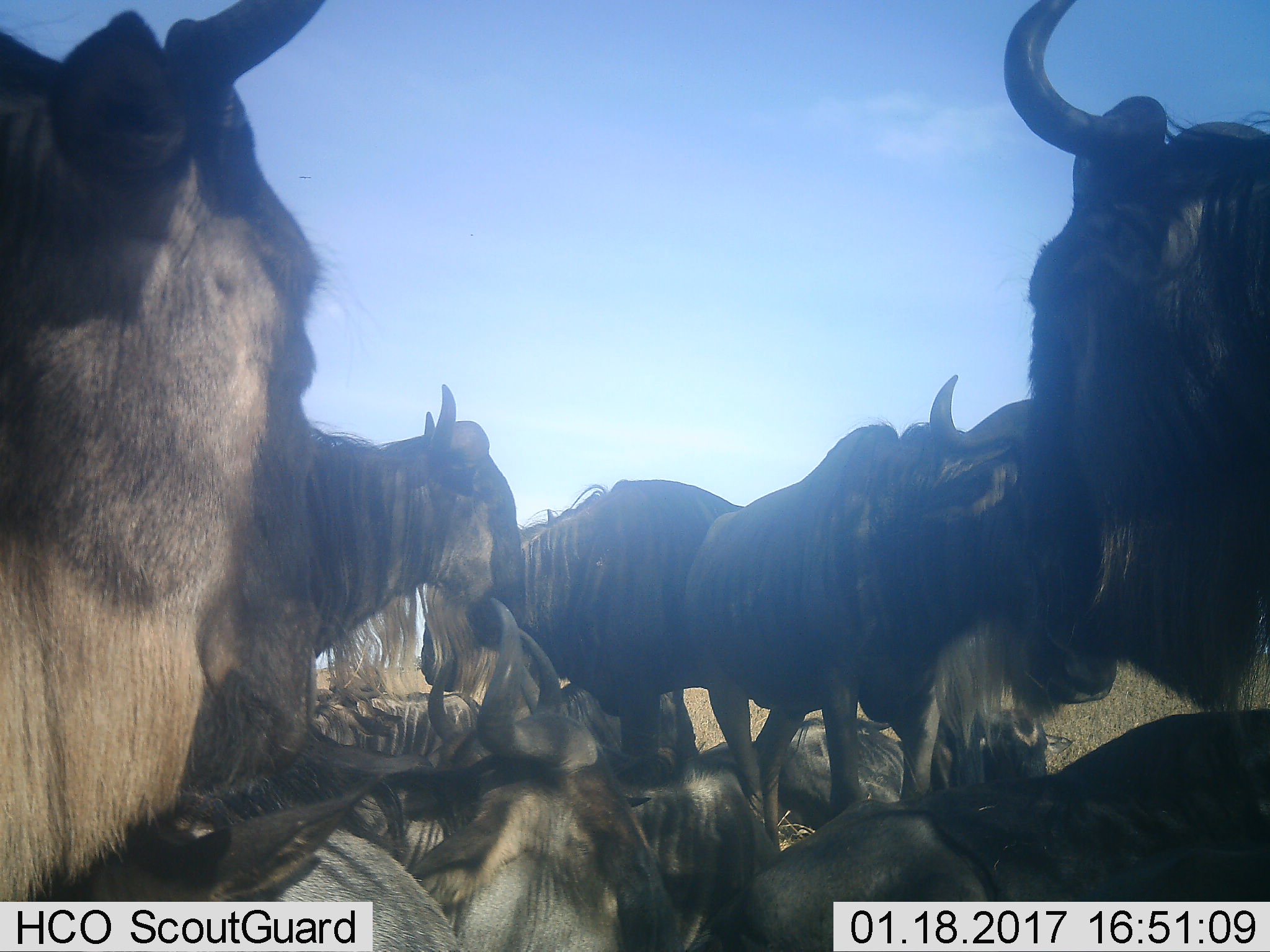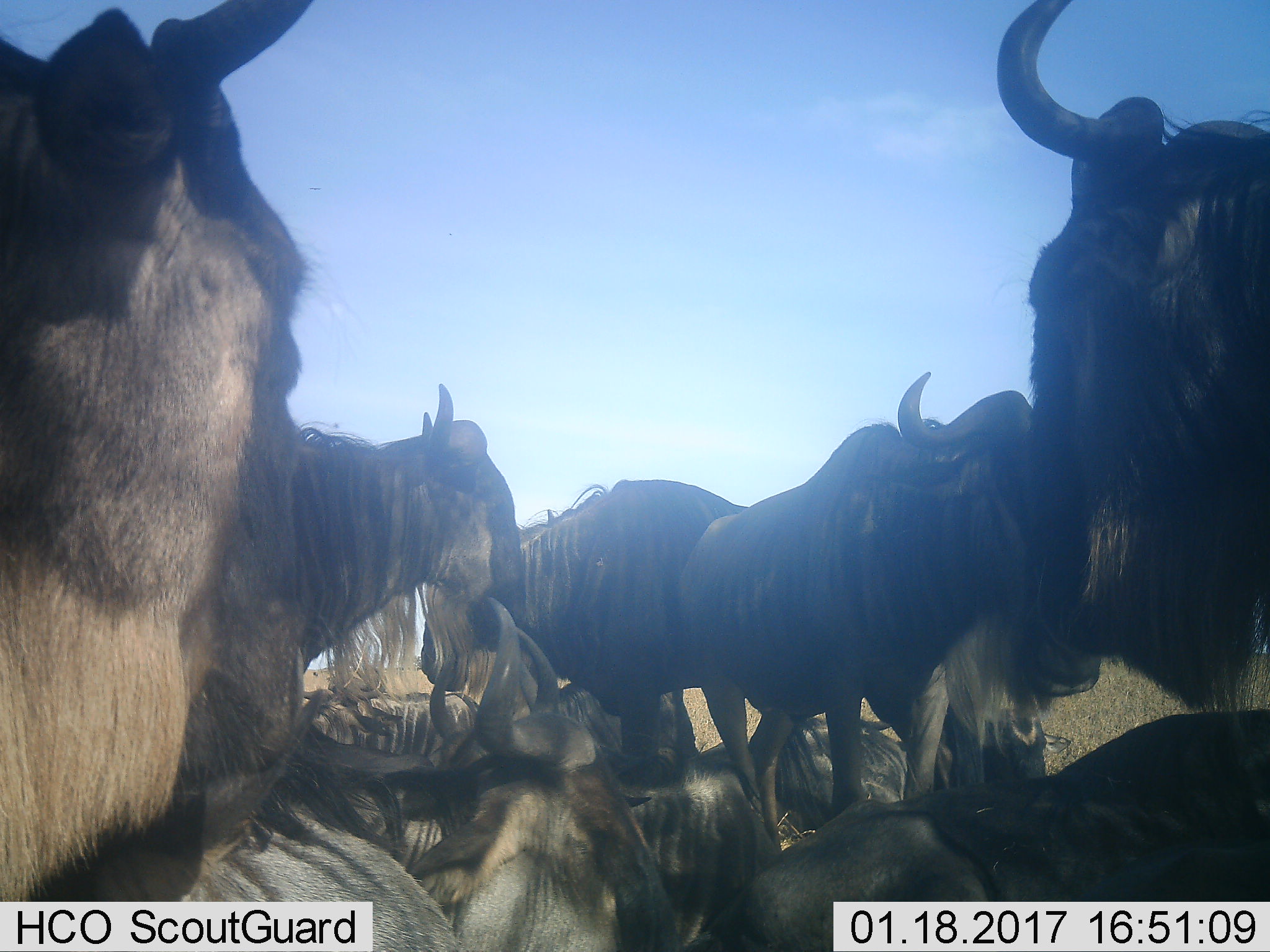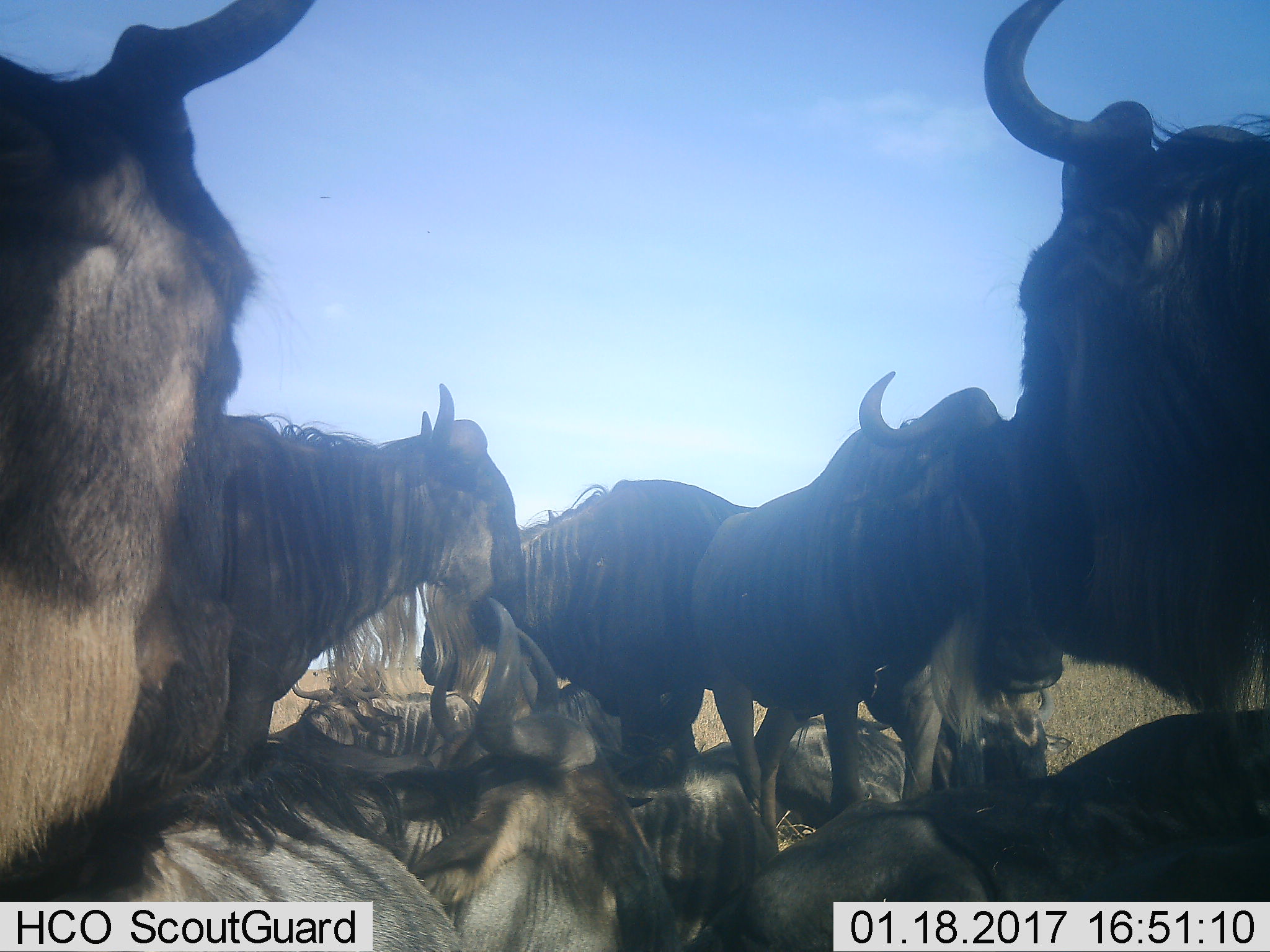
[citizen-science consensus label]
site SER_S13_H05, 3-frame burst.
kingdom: Animalia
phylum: Chordata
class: Mammalia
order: Artiodactyla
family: Bovidae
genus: Connochaetes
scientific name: Connochaetes taurinus taurinus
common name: blue wildebeest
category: wildebeestblue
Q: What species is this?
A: Wildebeestblue (blue wildebeest) (Connochaetes taurinus taurinus).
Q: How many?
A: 11-50.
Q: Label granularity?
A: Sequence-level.